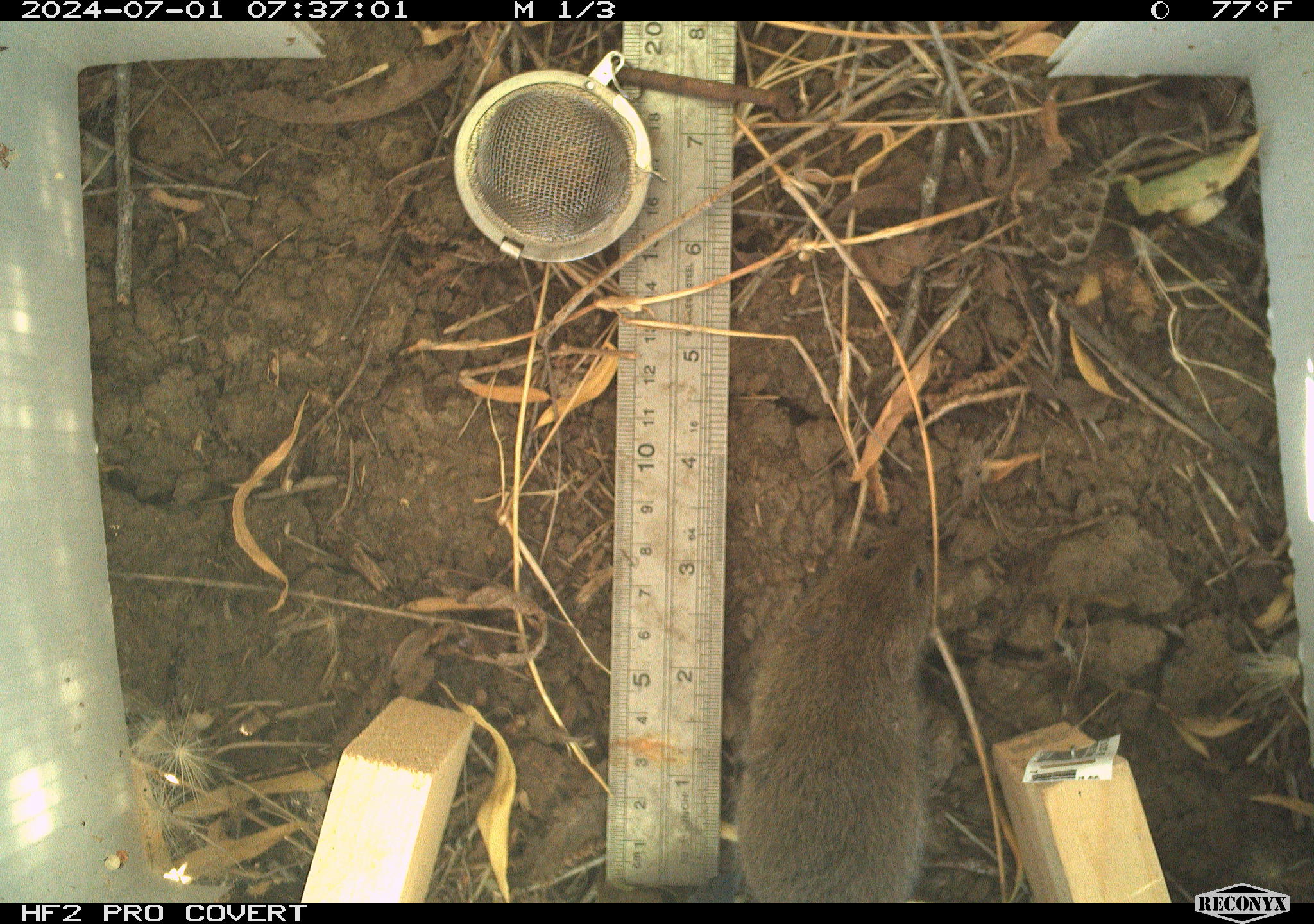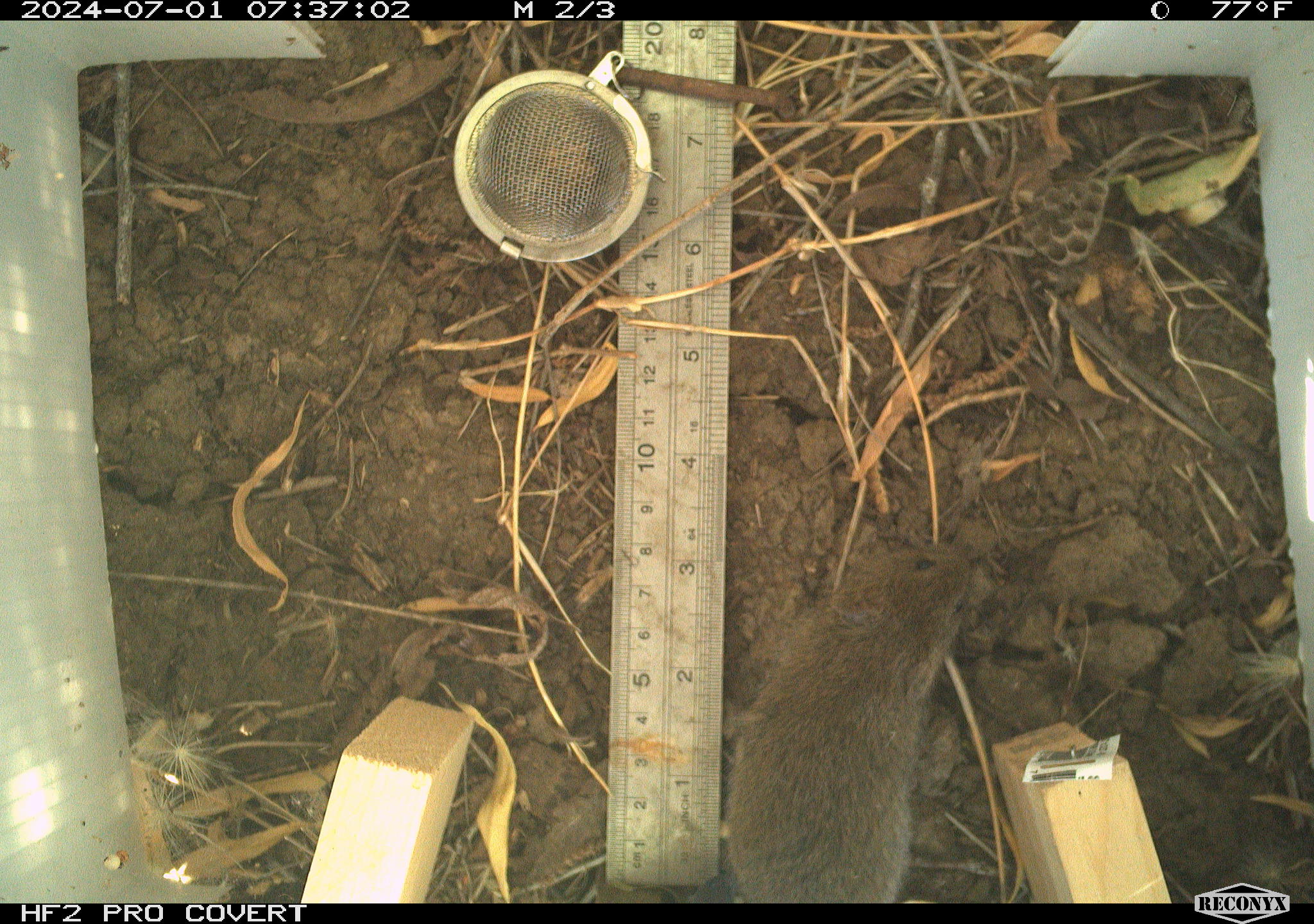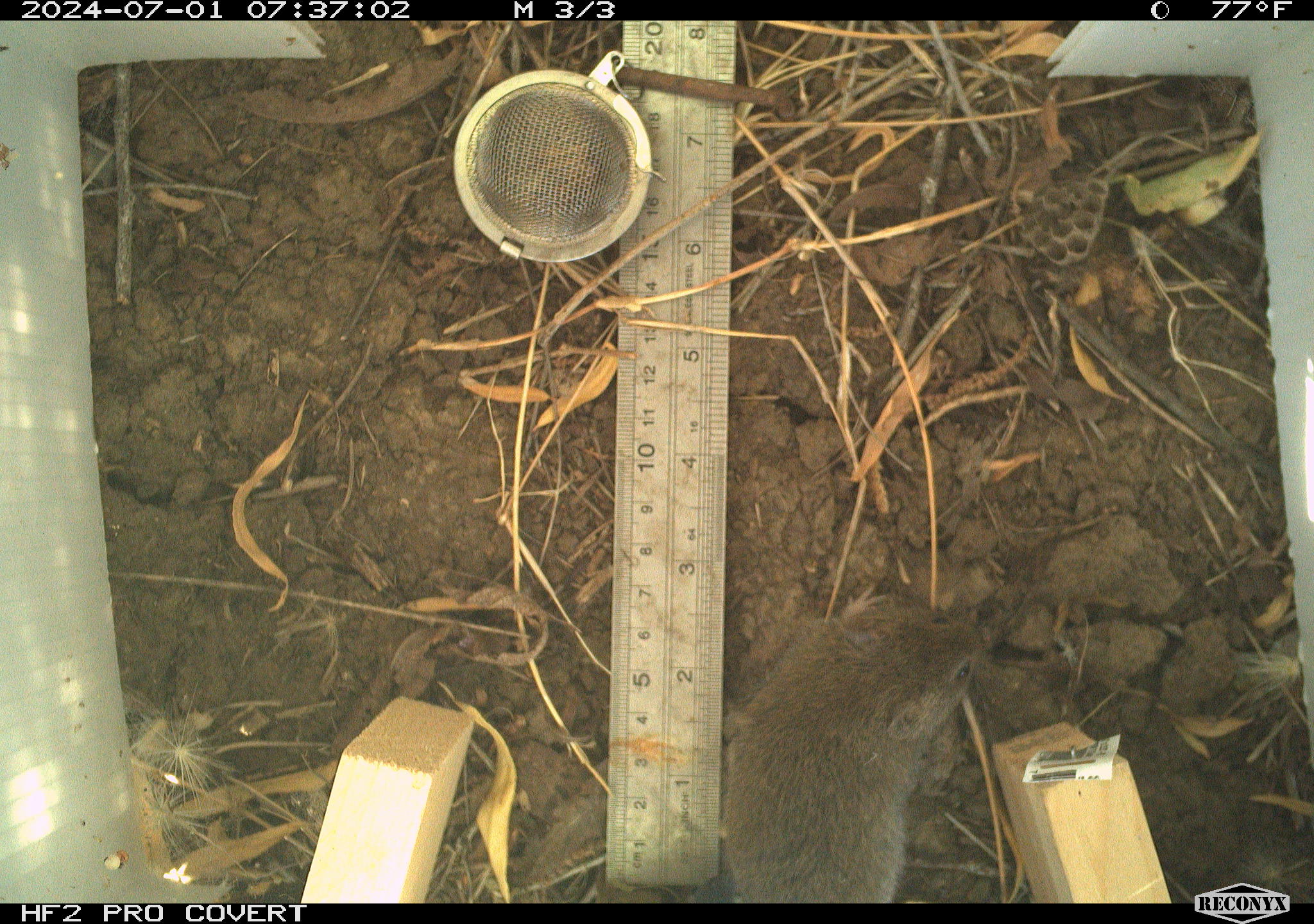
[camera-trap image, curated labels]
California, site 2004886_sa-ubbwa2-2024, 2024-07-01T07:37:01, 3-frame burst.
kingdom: Animalia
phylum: Chordata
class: Mammalia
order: Rodentia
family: Cricetidae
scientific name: Arvicolinae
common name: voles, lemmings, and muskrats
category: arvicolinae subfamily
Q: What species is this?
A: Arvicolinae subfamily (voles, lemmings, and muskrats) (Arvicolinae).